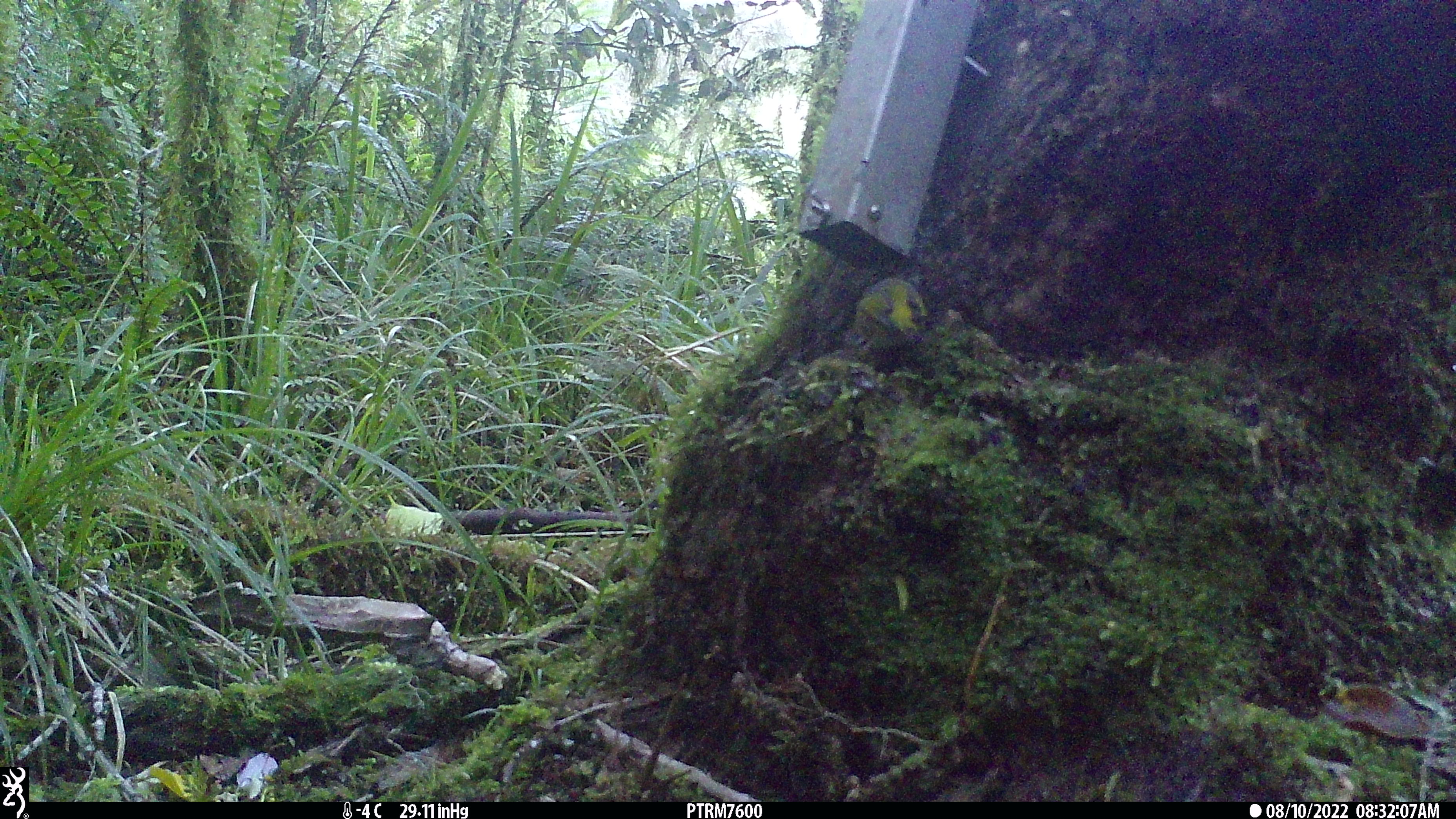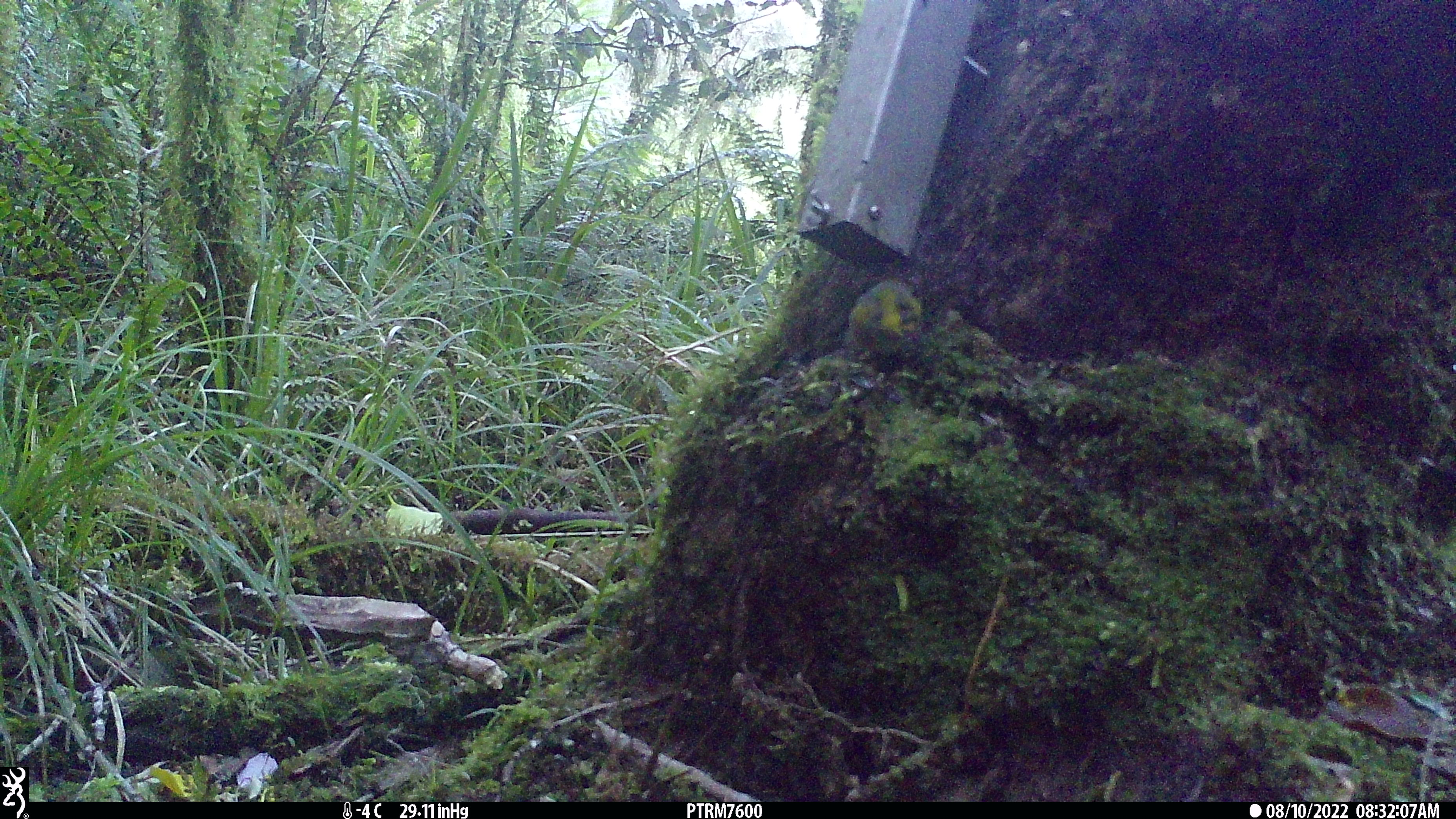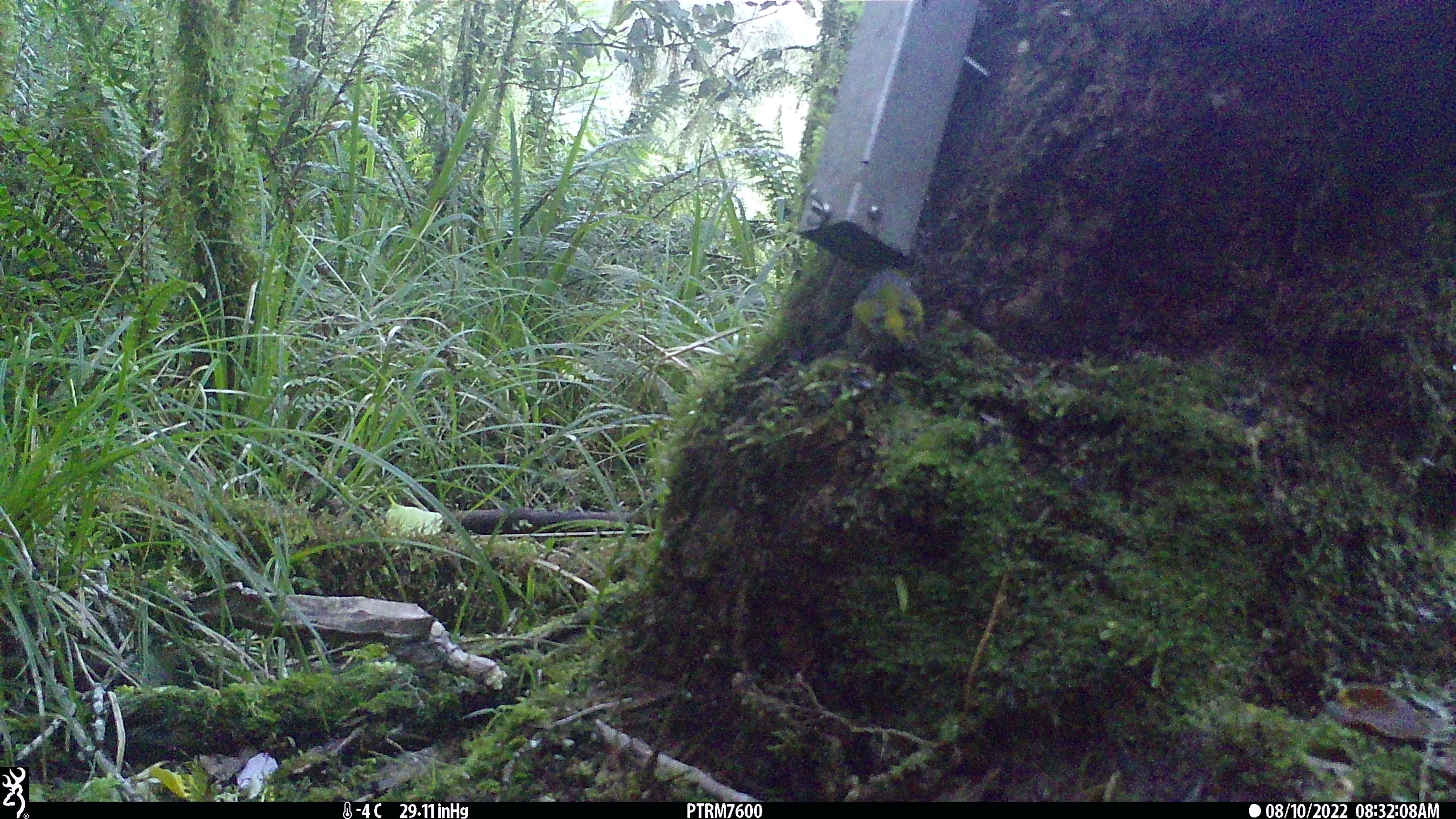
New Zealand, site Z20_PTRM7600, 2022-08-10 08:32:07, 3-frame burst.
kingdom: Animalia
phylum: Chordata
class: Aves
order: Passeriformes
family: Zosteropidae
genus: Zosterops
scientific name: Zosterops lateralis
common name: silvereye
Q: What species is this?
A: Silvereye (Zosterops lateralis).